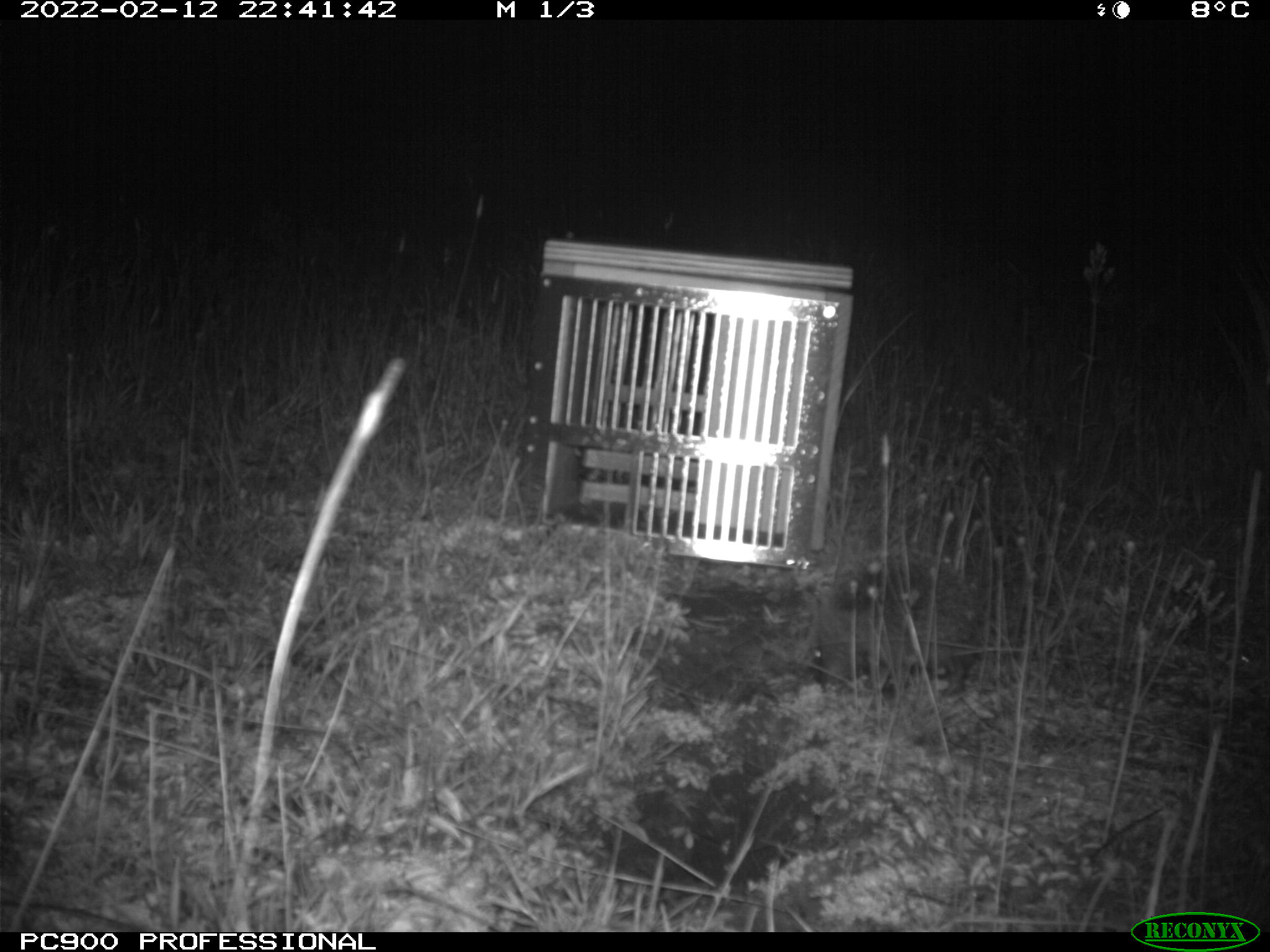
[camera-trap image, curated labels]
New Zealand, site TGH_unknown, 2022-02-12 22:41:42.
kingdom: Animalia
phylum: Chordata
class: Mammalia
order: Eulipotyphla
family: Erinaceidae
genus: Erinaceus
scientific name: Erinaceus europaeus europaeus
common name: european hedgehog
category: hedgehog